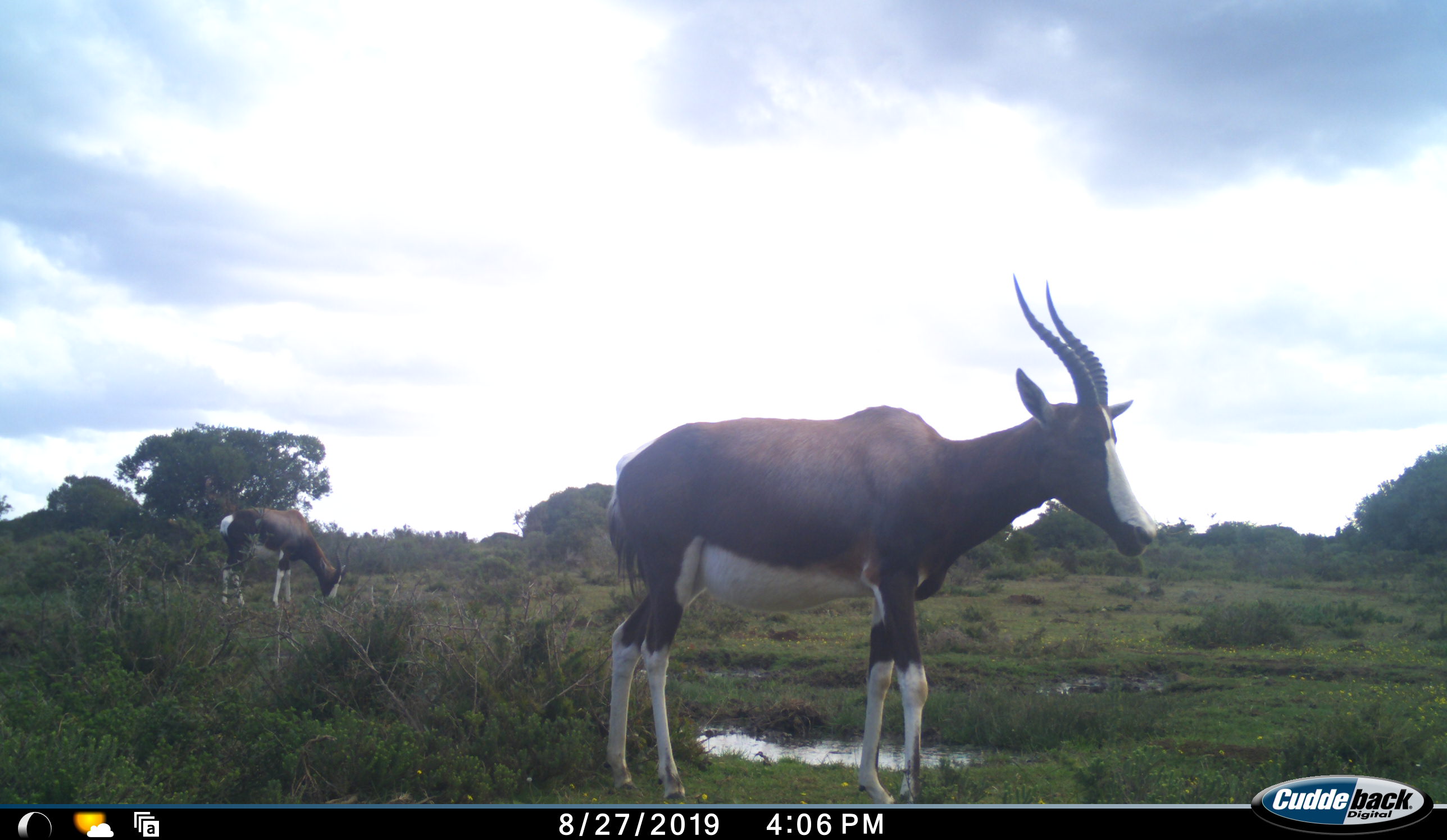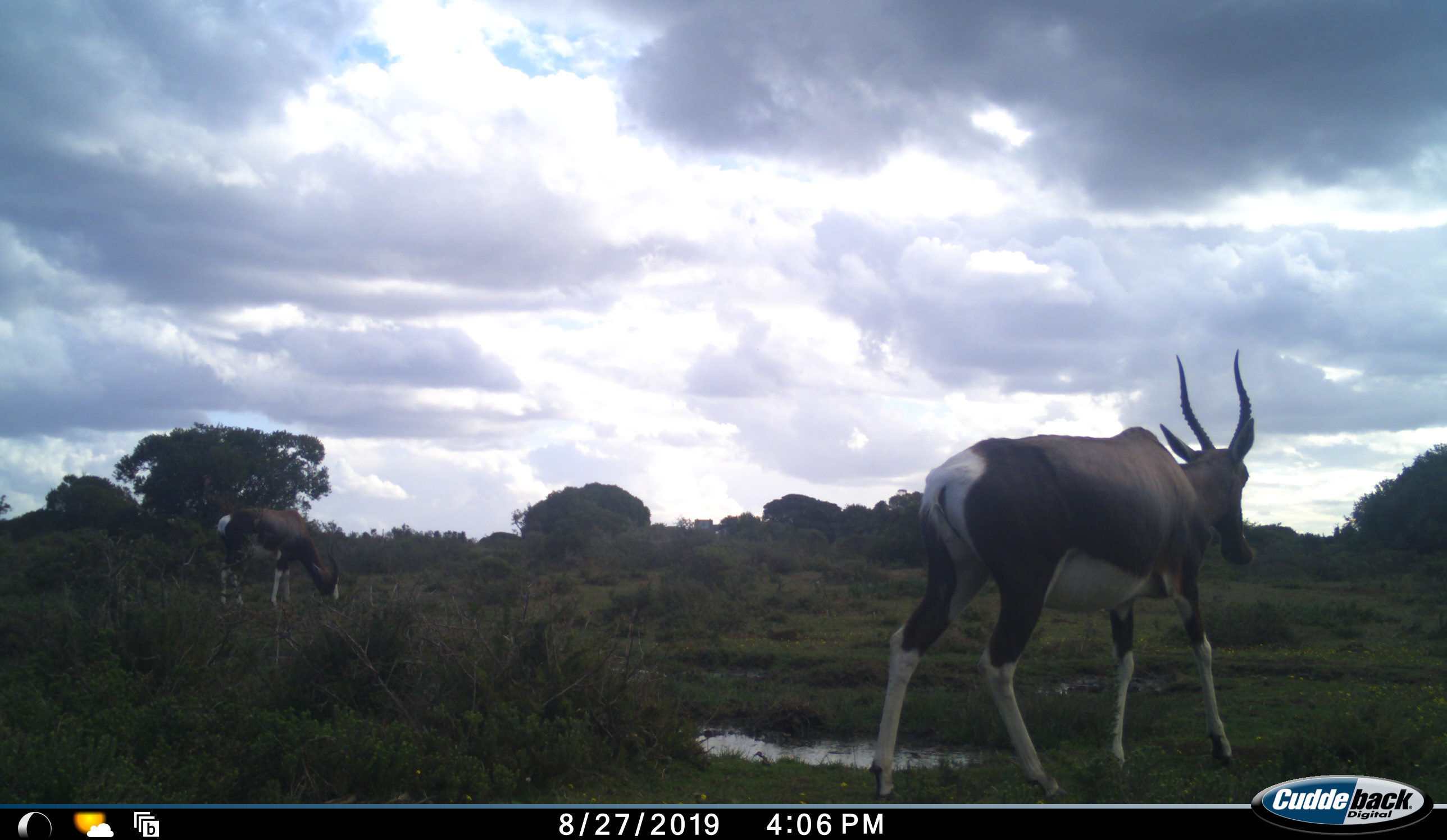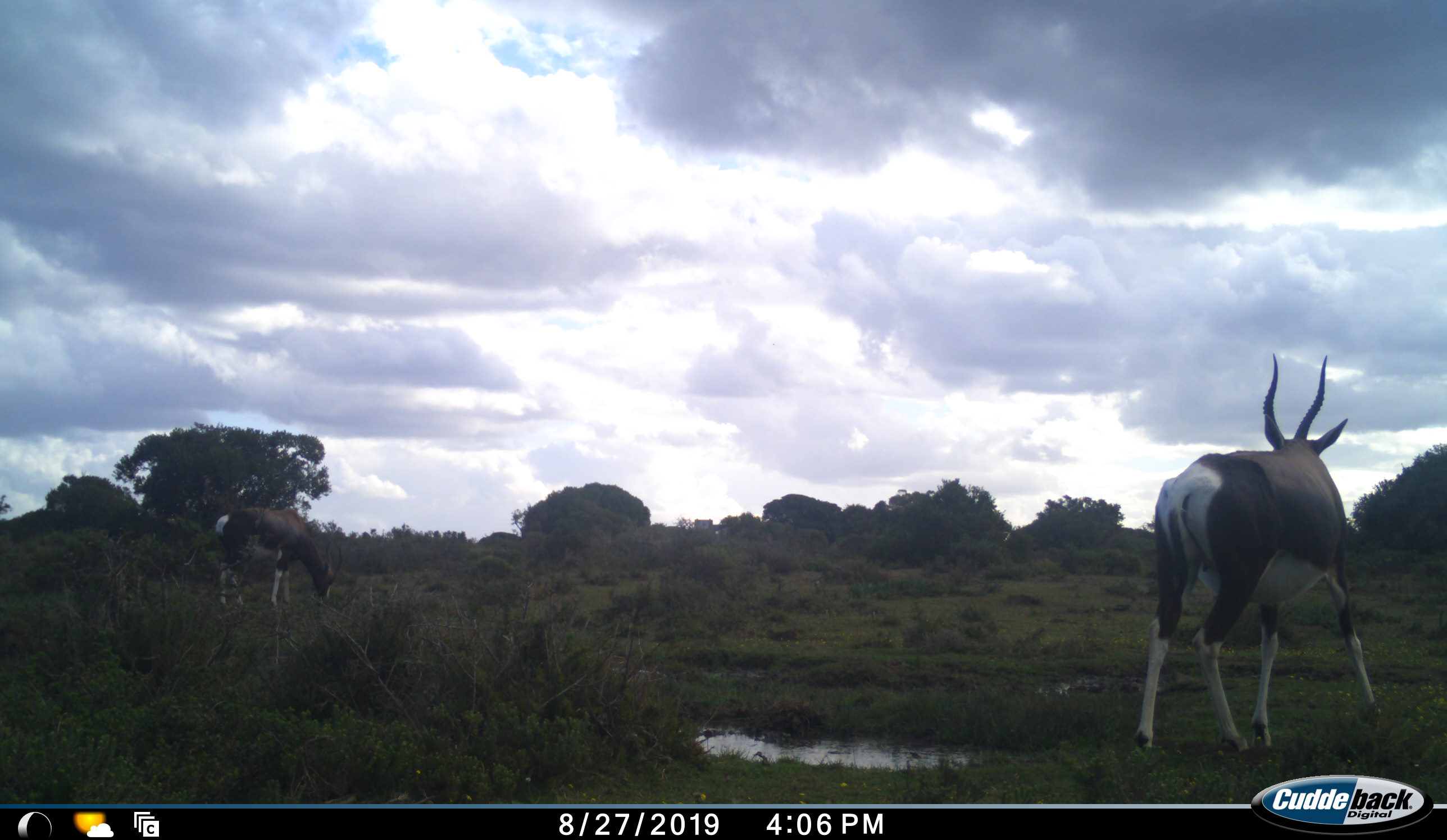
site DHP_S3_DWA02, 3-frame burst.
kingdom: Animalia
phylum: Chordata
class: Mammalia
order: Artiodactyla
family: Bovidae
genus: Damaliscus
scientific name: Damaliscus pygargus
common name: bontebok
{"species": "bontebok (Damaliscus pygargus)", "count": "2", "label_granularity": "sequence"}